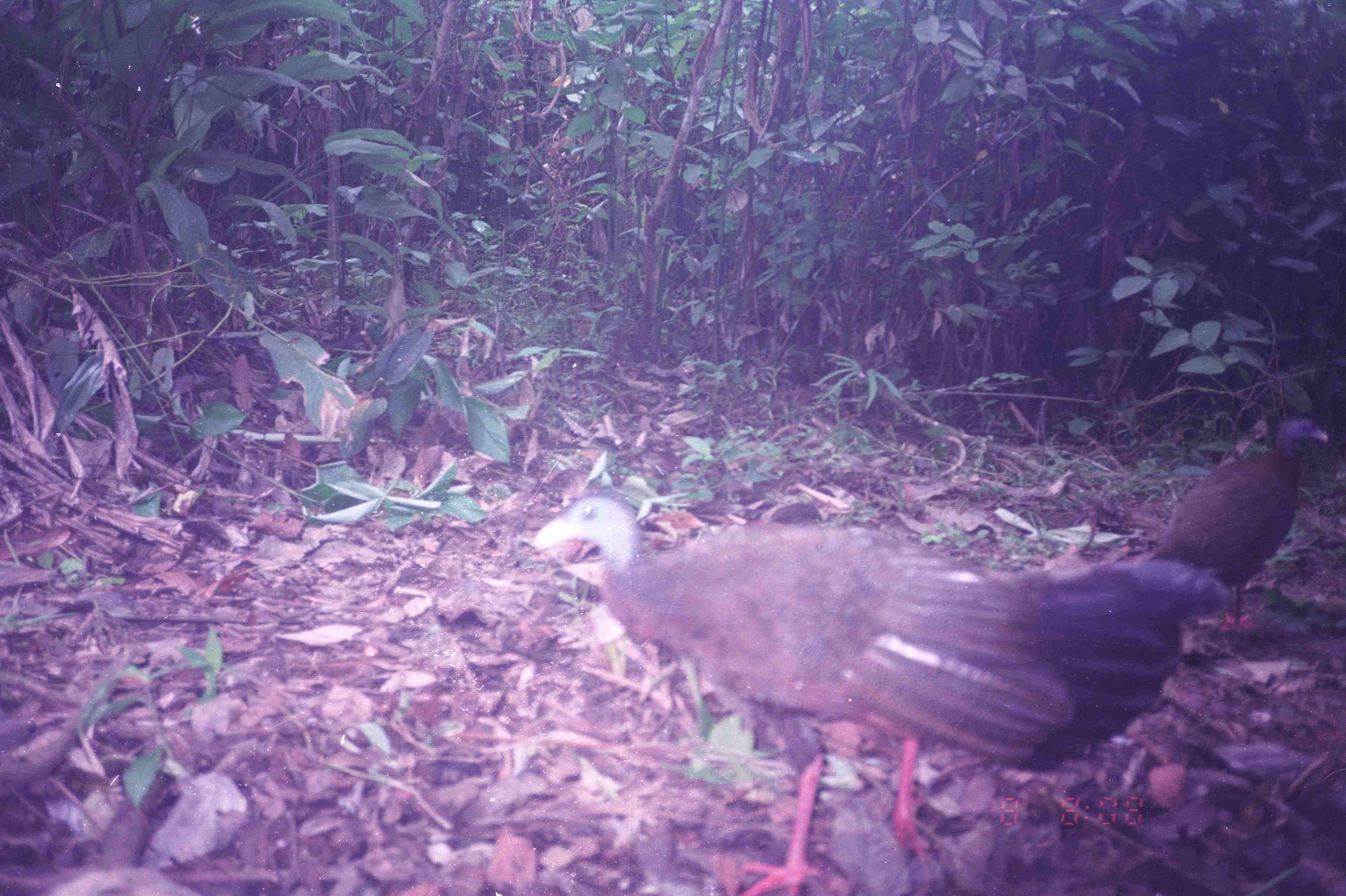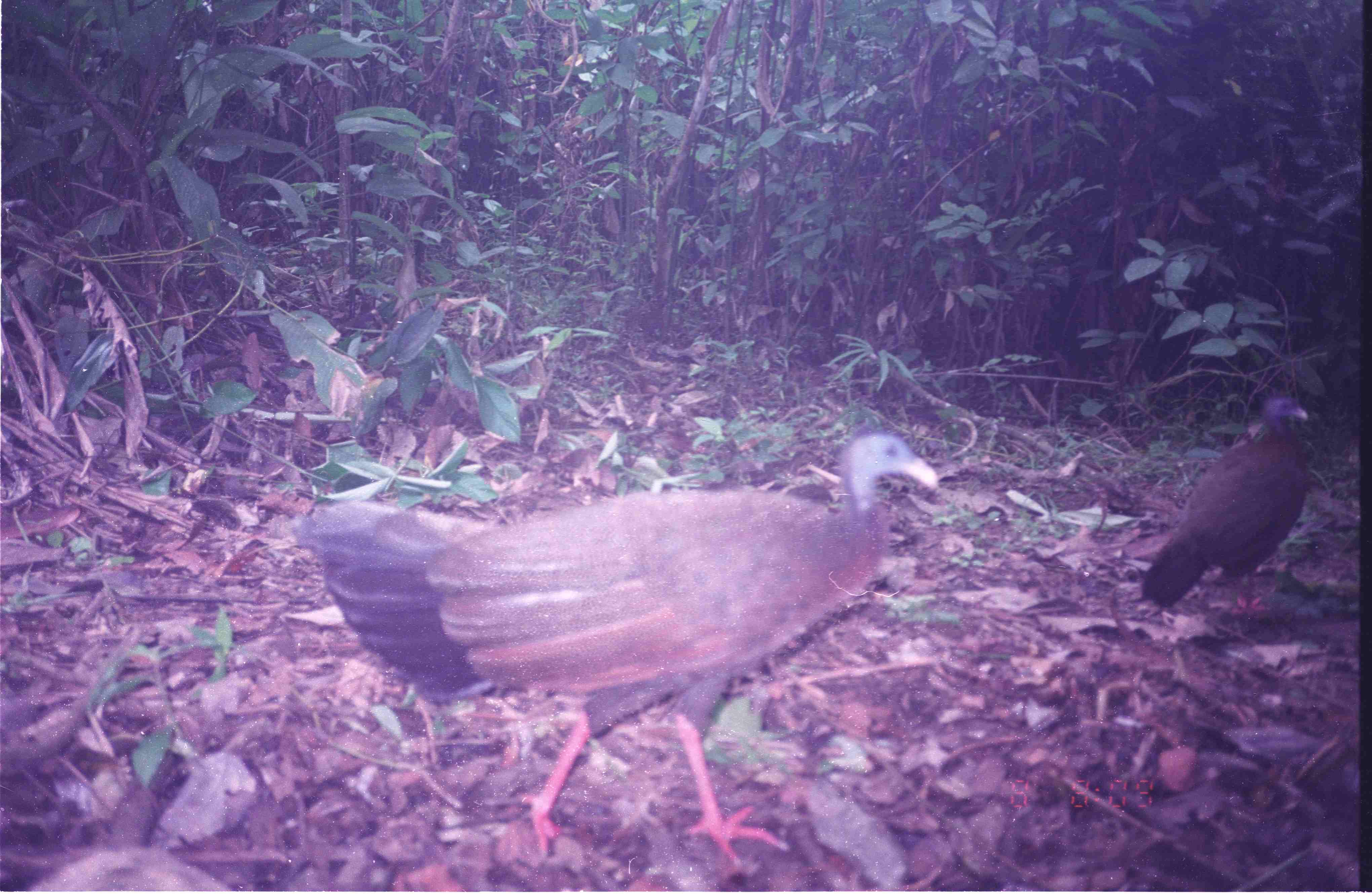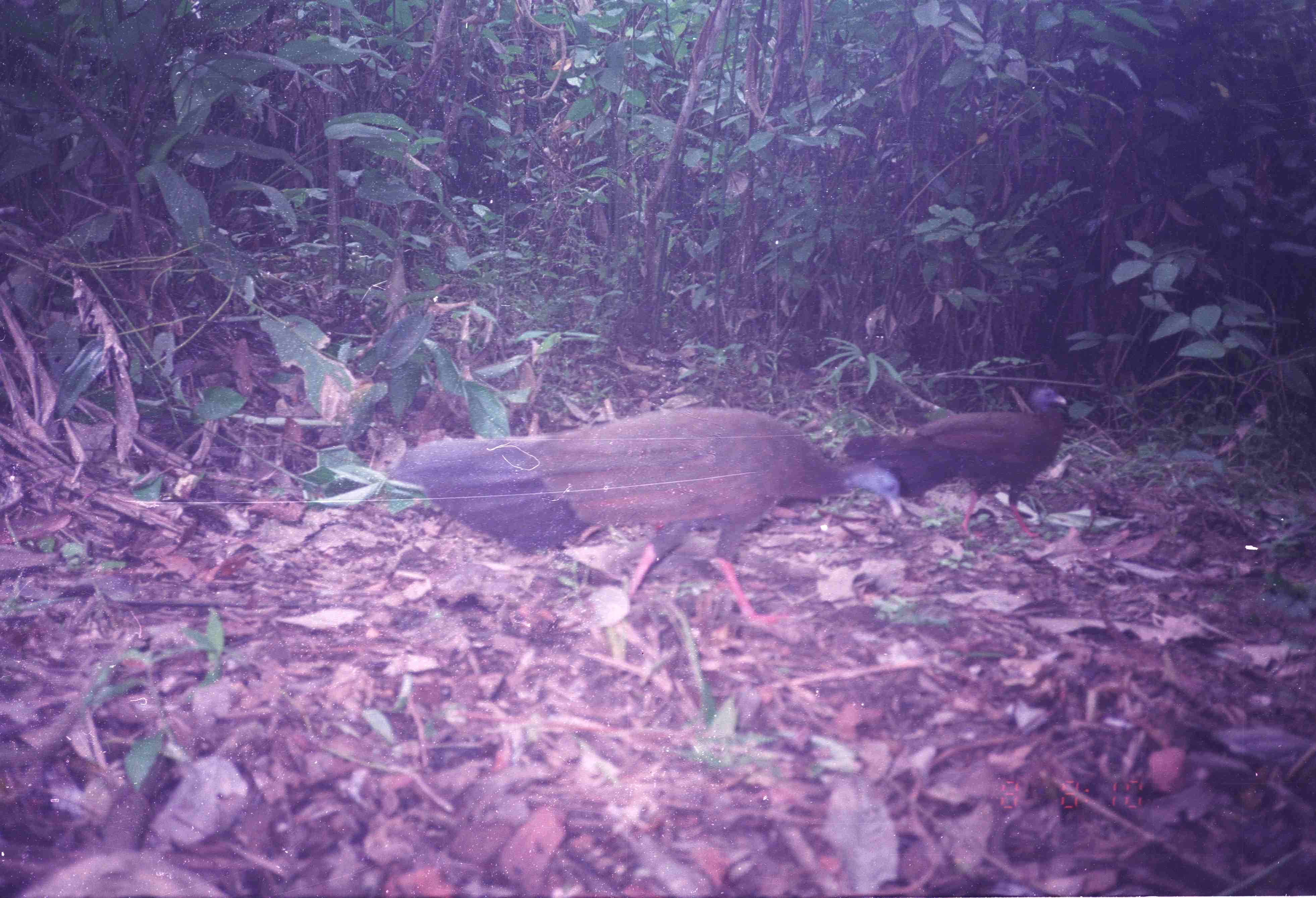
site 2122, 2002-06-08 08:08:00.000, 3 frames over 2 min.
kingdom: Animalia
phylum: Chordata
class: Aves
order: Galliformes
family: Phasianidae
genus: Argusianus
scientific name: Argusianus argus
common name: great argus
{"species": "Argusianus argus (great argus)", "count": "2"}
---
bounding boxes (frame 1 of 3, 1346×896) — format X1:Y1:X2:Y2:
argusianus argus: 530:490:1239:895; 1143:417:1329:634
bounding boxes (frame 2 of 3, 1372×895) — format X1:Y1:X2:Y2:
argusianus argus: 298:427:939:870; 1141:392:1308:615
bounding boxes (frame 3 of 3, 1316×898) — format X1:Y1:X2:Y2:
argusianus argus: 389:407:904:630; 841:386:1067:540